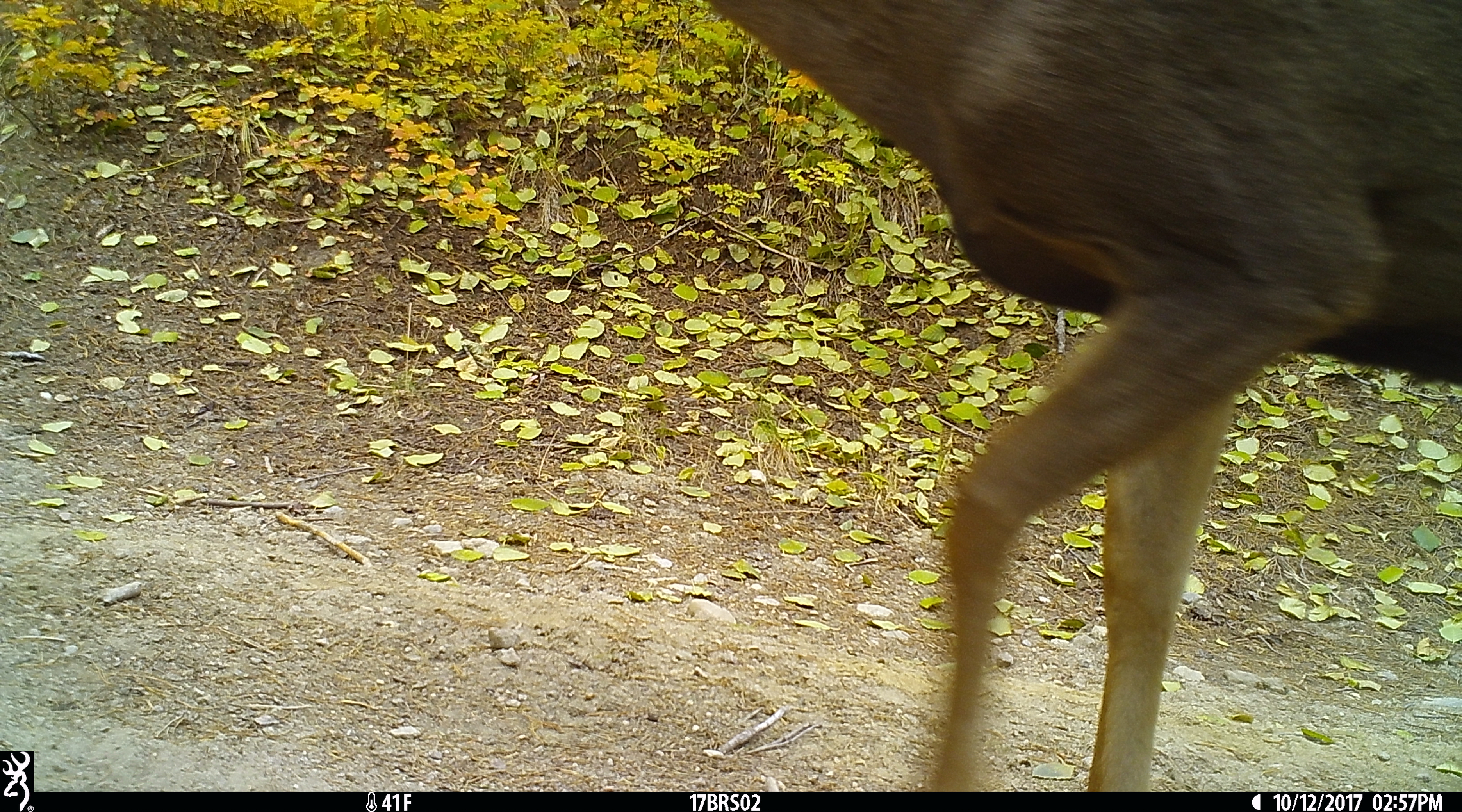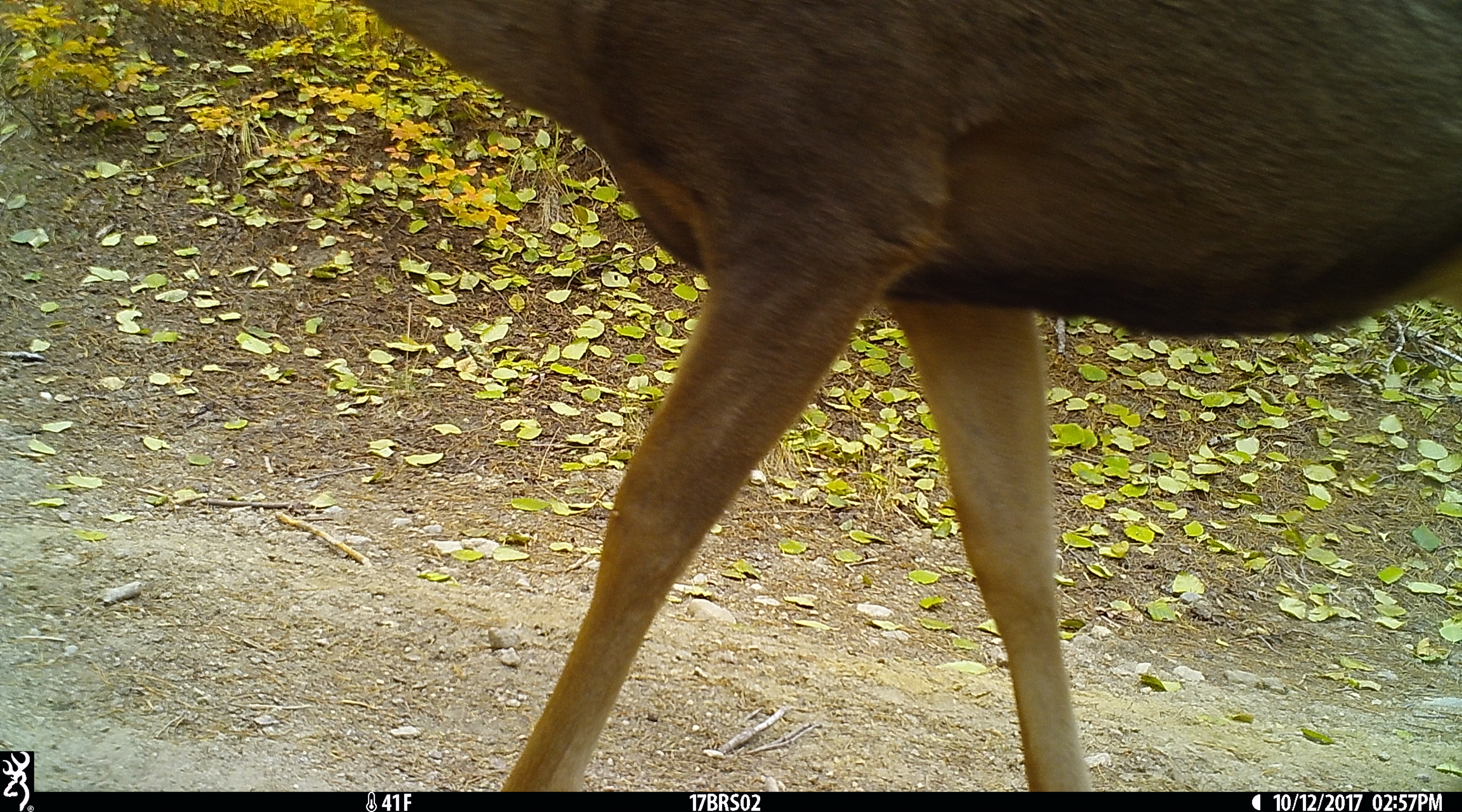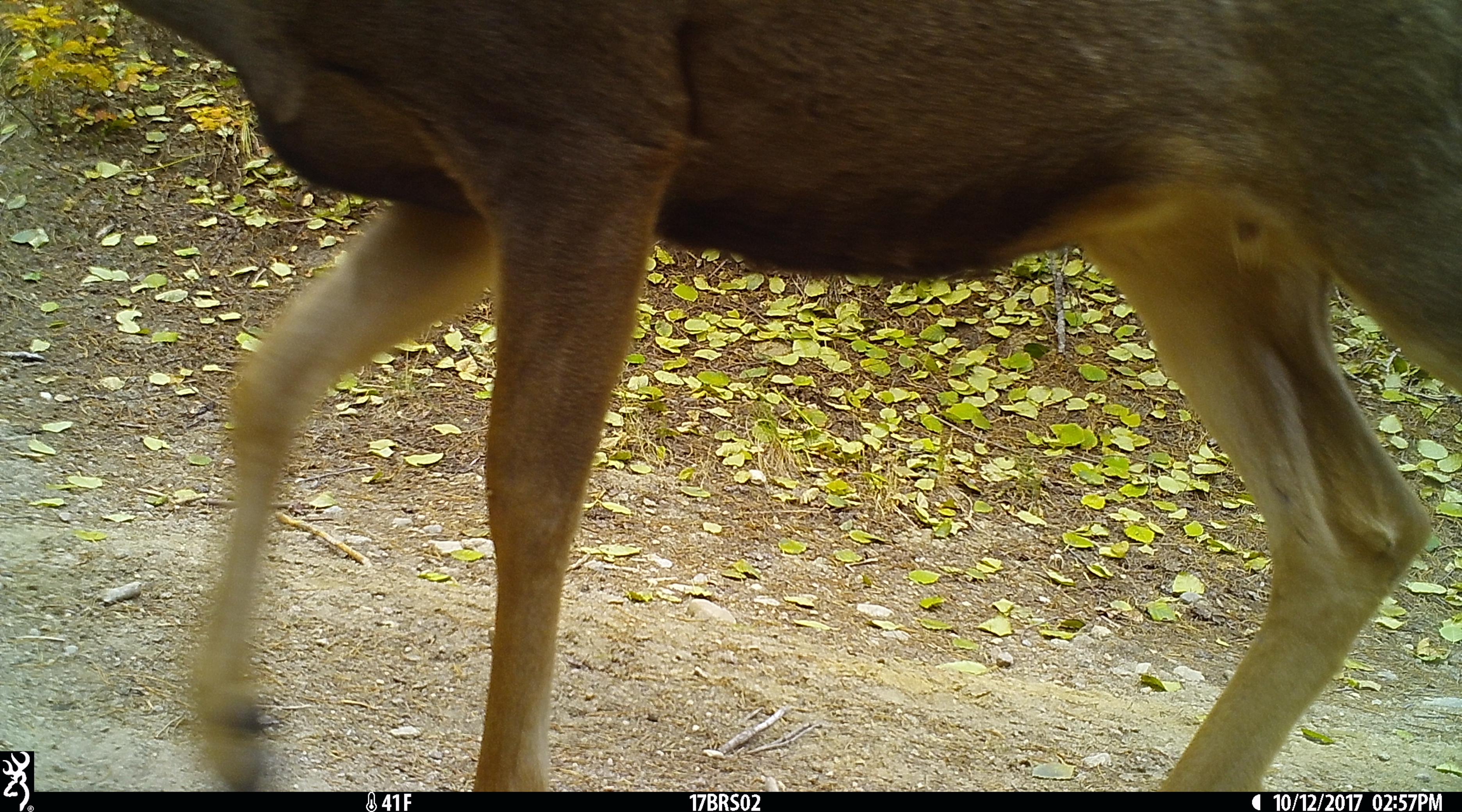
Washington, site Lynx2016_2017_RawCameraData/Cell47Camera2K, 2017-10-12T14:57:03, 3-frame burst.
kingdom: Animalia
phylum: Chordata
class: Mammalia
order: Artiodactyla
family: Cervidae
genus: Odocoileus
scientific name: Odocoileus hemionus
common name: mule deer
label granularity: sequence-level